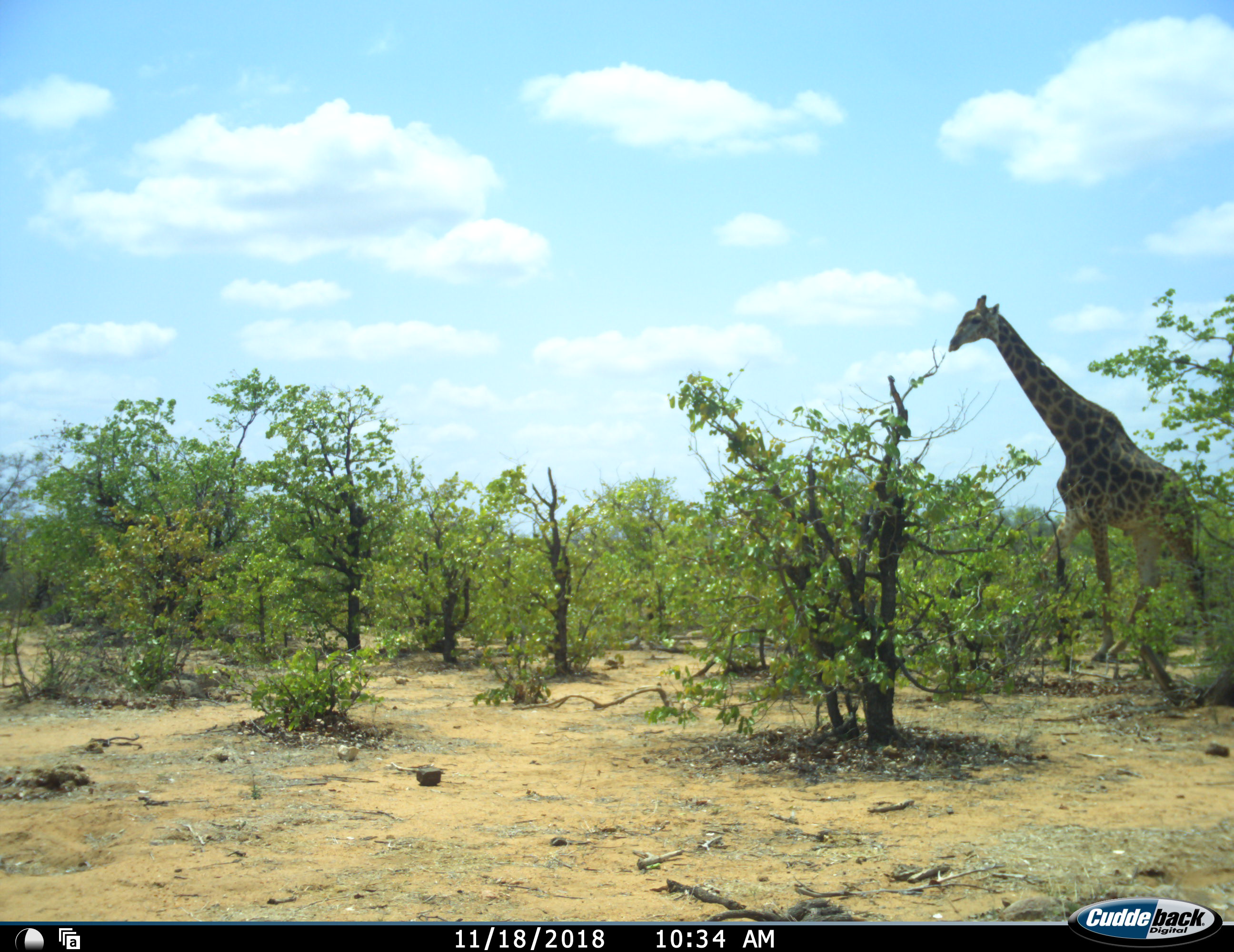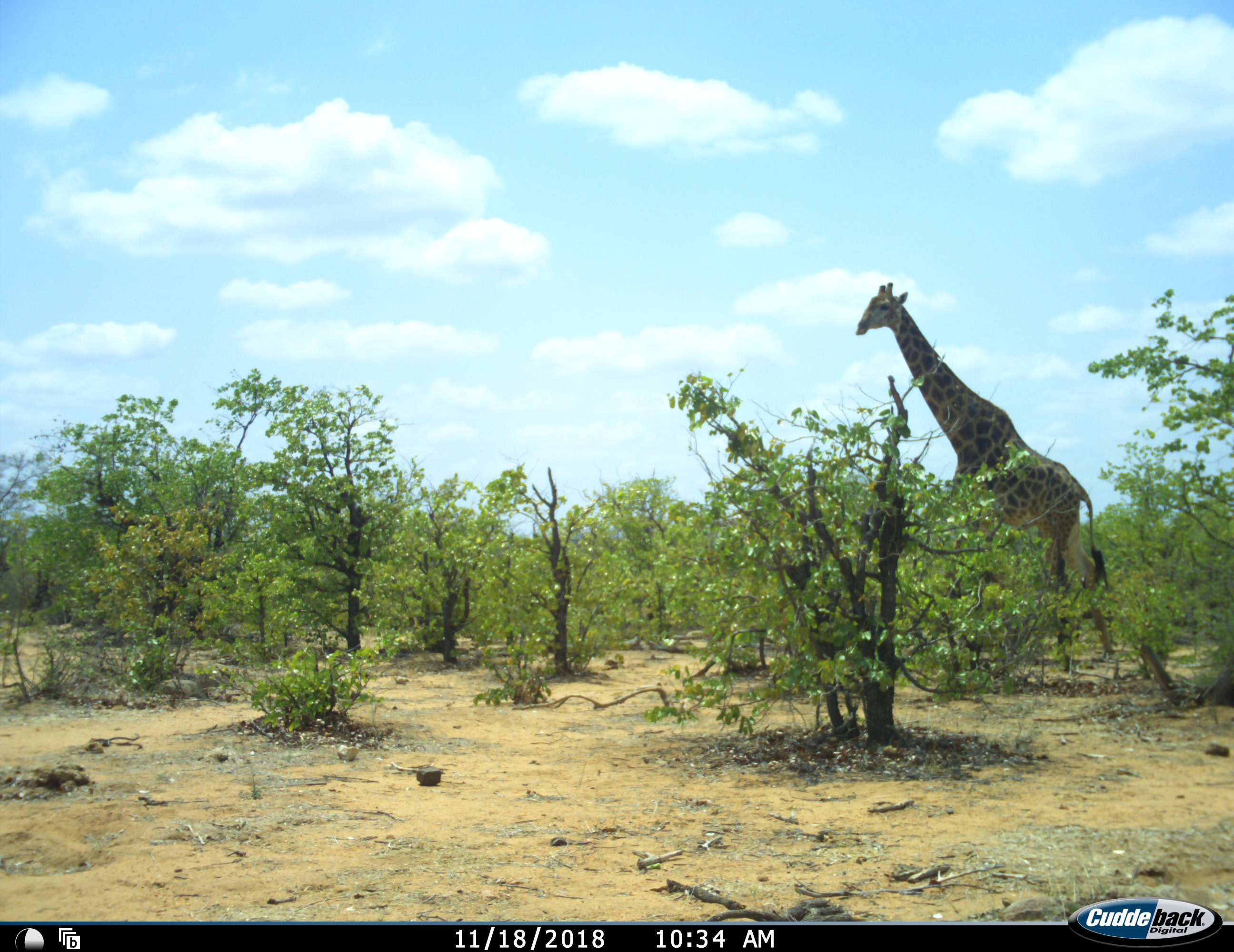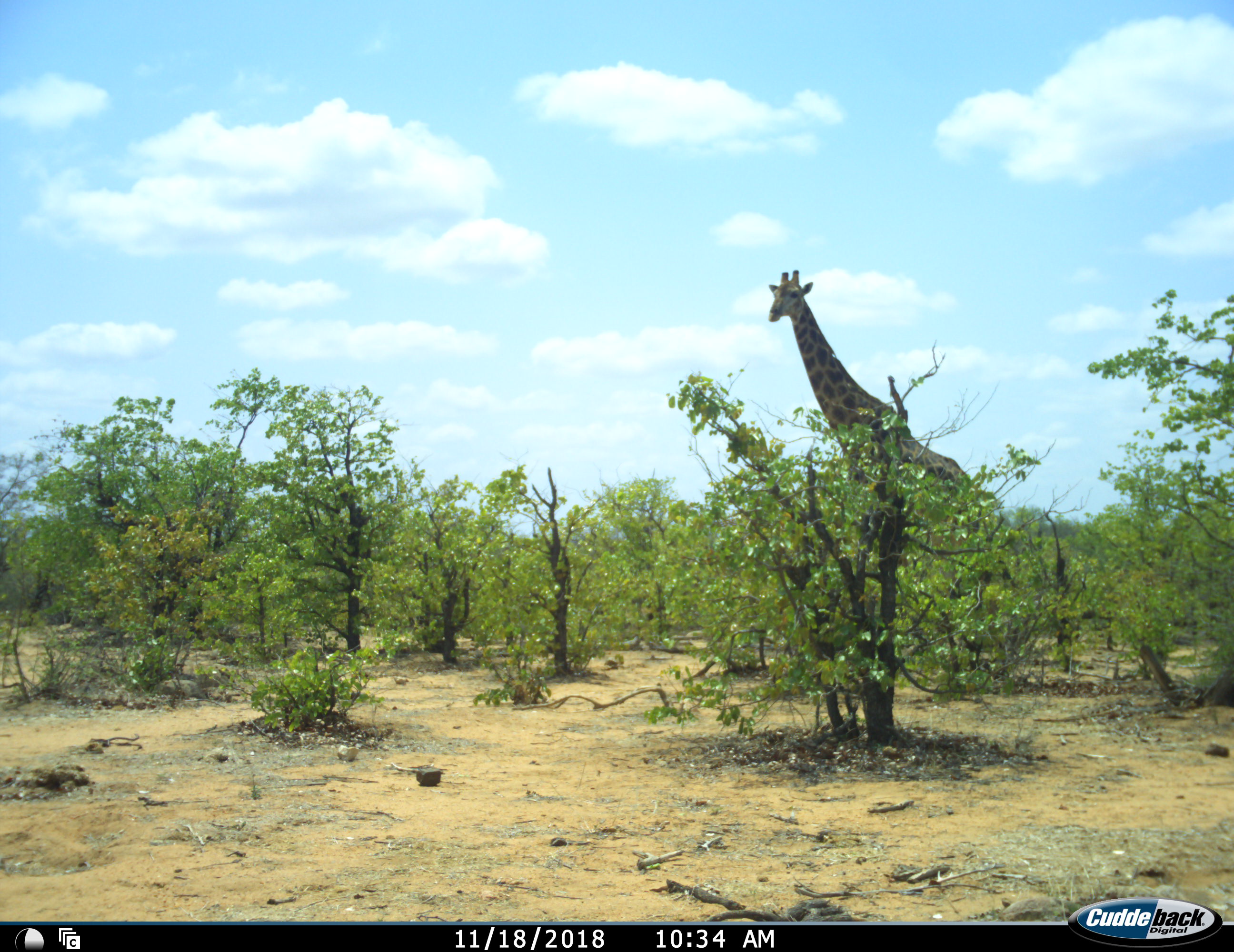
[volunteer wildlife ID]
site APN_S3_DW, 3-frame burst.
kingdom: Animalia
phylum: Chordata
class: Mammalia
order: Artiodactyla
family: Giraffidae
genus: Giraffa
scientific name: Giraffa camelopardalis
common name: giraffe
Giraffe (Giraffa camelopardalis), count 1. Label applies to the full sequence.